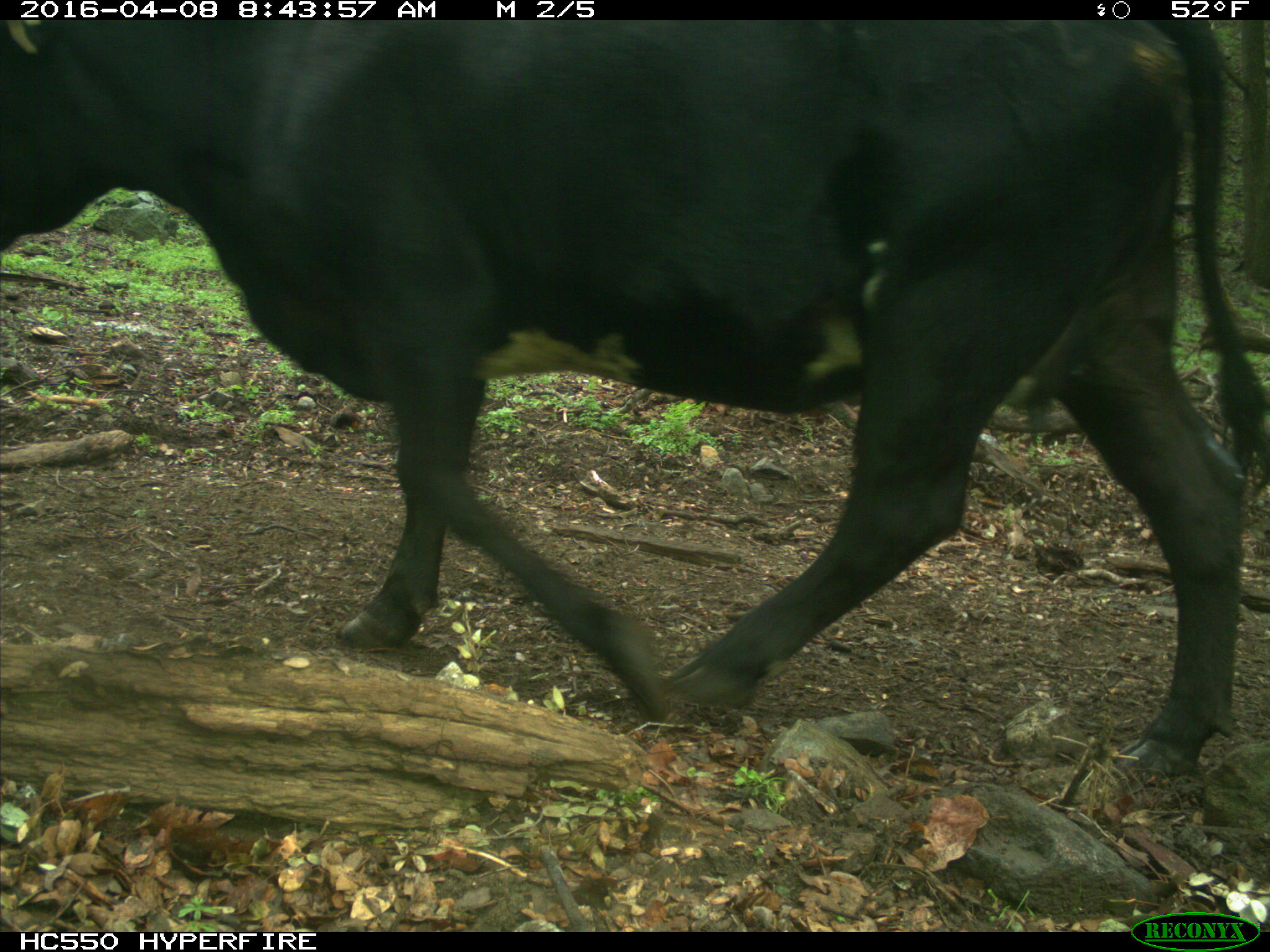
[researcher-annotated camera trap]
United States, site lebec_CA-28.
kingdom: Animalia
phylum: Chordata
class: Mammalia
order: Artiodactyla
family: Bovidae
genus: Bos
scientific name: Bos taurus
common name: domestic cow